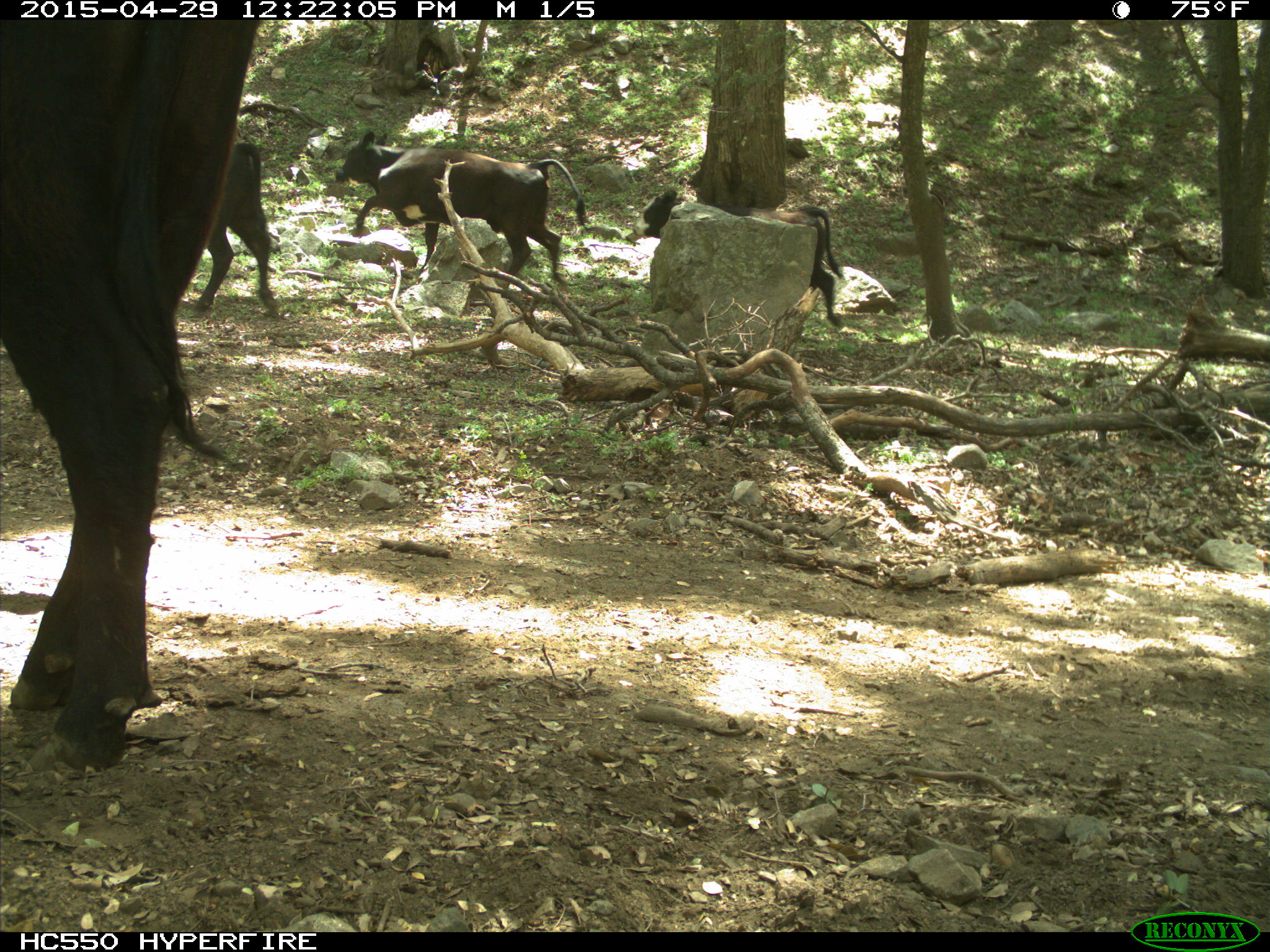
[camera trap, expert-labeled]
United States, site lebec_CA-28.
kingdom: Animalia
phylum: Chordata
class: Mammalia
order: Artiodactyla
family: Bovidae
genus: Bos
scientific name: Bos taurus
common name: domestic cow